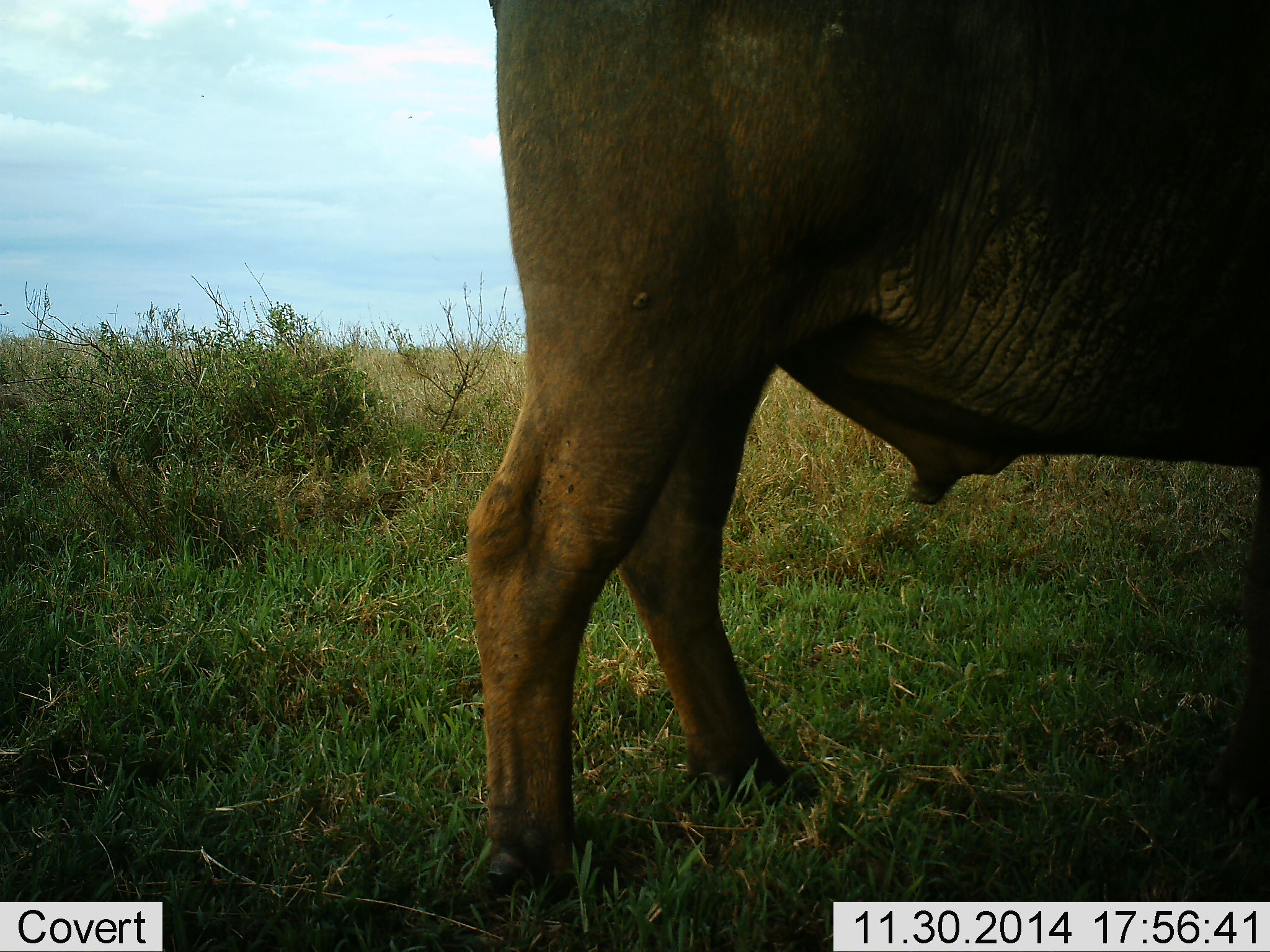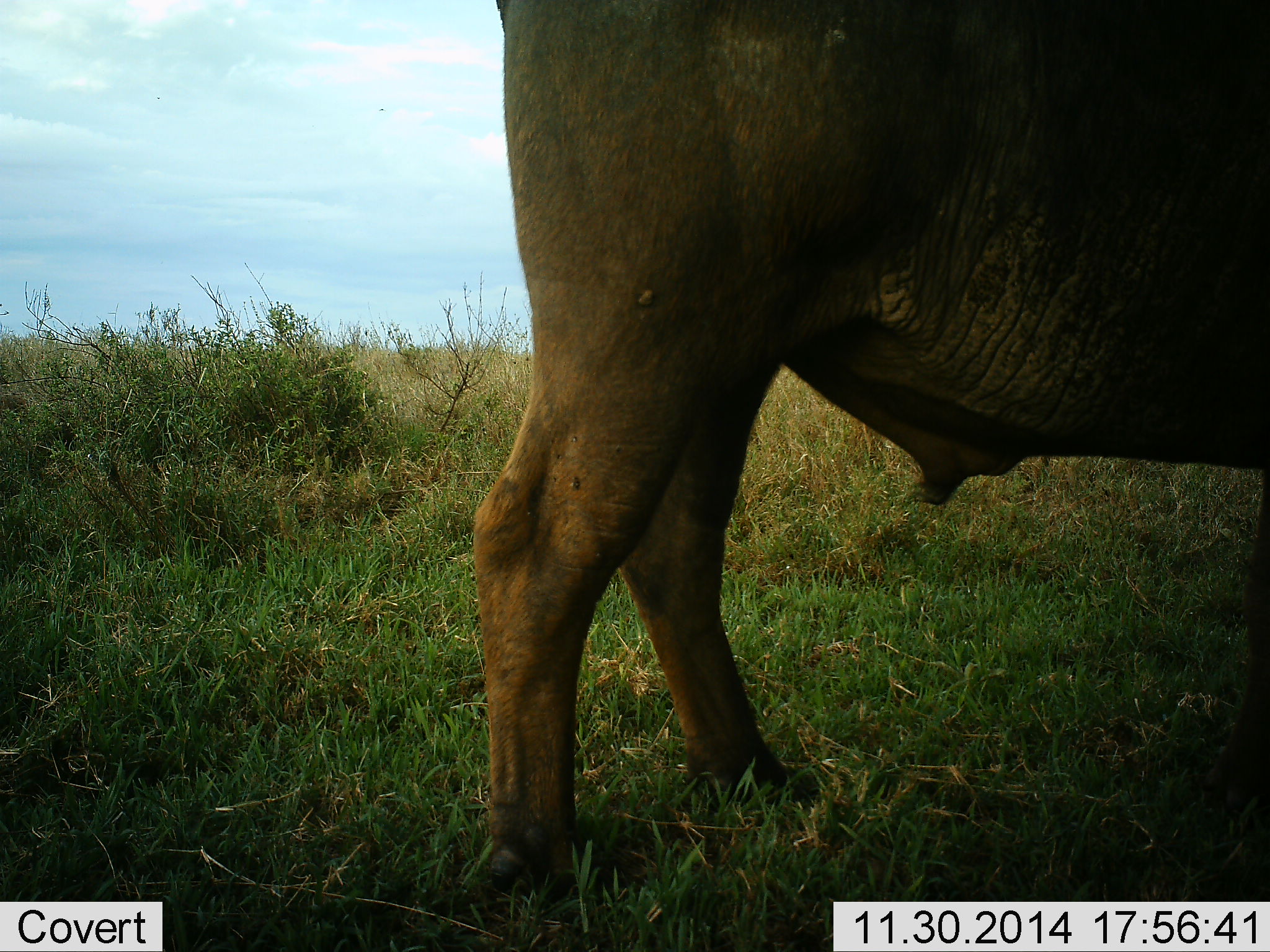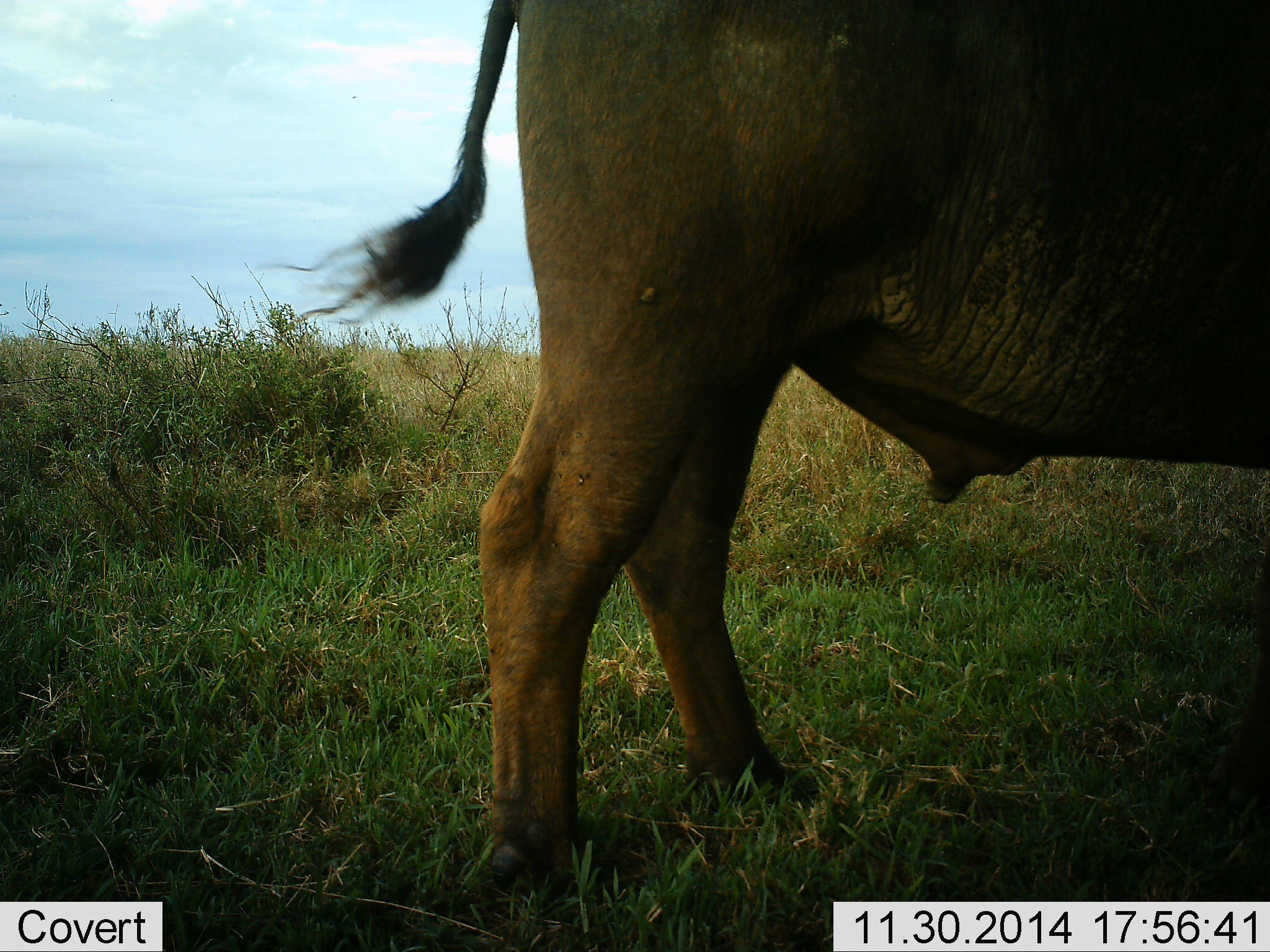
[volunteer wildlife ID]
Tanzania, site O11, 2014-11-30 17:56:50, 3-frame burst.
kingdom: Animalia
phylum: Chordata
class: Mammalia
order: Artiodactyla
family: Bovidae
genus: Syncerus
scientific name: Syncerus caffer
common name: cape buffalo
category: buffalo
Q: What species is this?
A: Buffalo (cape buffalo) (Syncerus caffer).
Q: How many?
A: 1.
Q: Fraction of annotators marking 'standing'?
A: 90%.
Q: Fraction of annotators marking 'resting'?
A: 0%.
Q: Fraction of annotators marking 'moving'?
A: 10%.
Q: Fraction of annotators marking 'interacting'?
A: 0%.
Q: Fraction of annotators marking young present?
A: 0%.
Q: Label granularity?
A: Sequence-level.